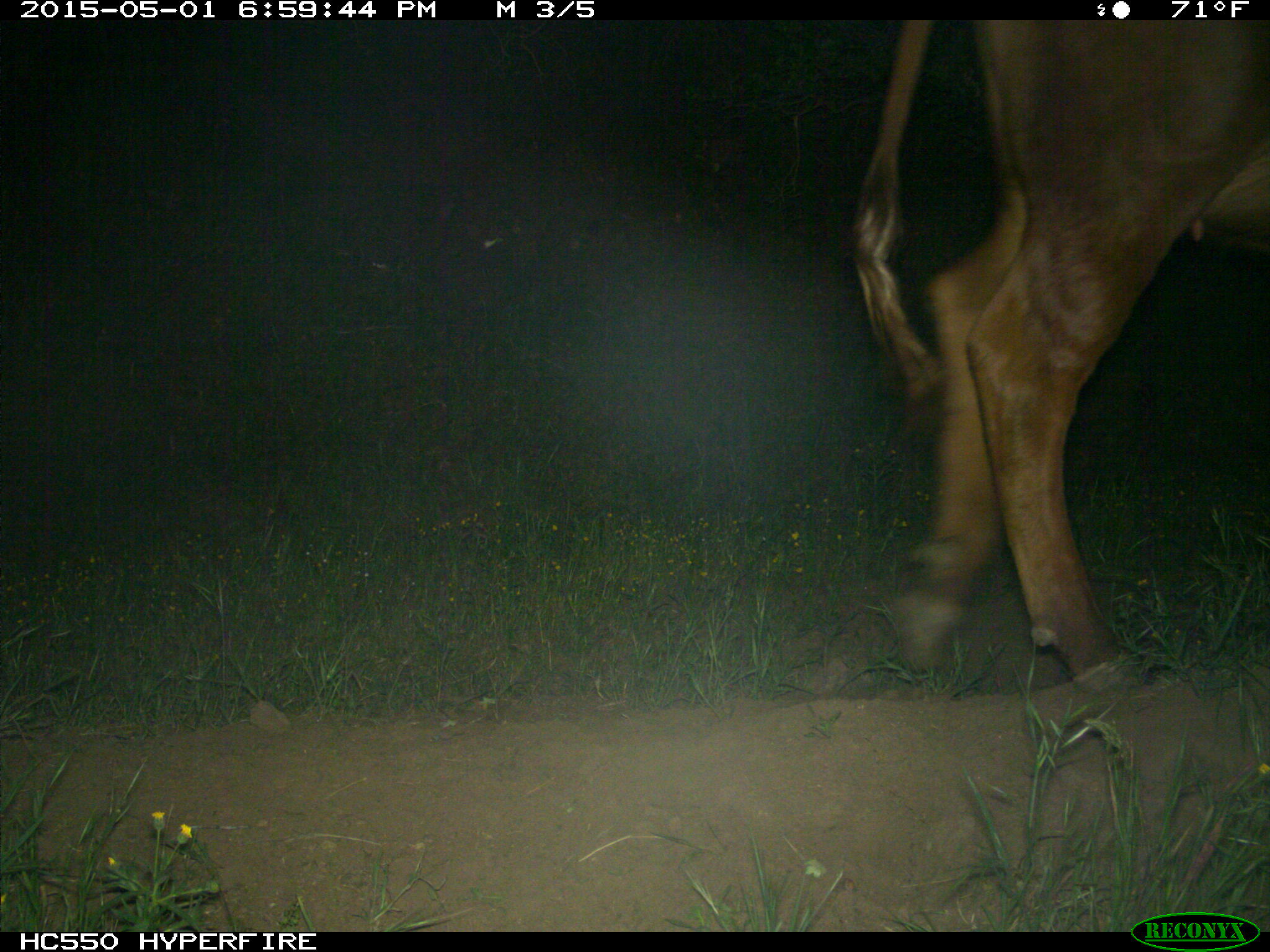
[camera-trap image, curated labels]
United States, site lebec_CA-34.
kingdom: Animalia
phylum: Chordata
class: Mammalia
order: Artiodactyla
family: Bovidae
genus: Bos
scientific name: Bos taurus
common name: domestic cow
Bos taurus (domestic cow).